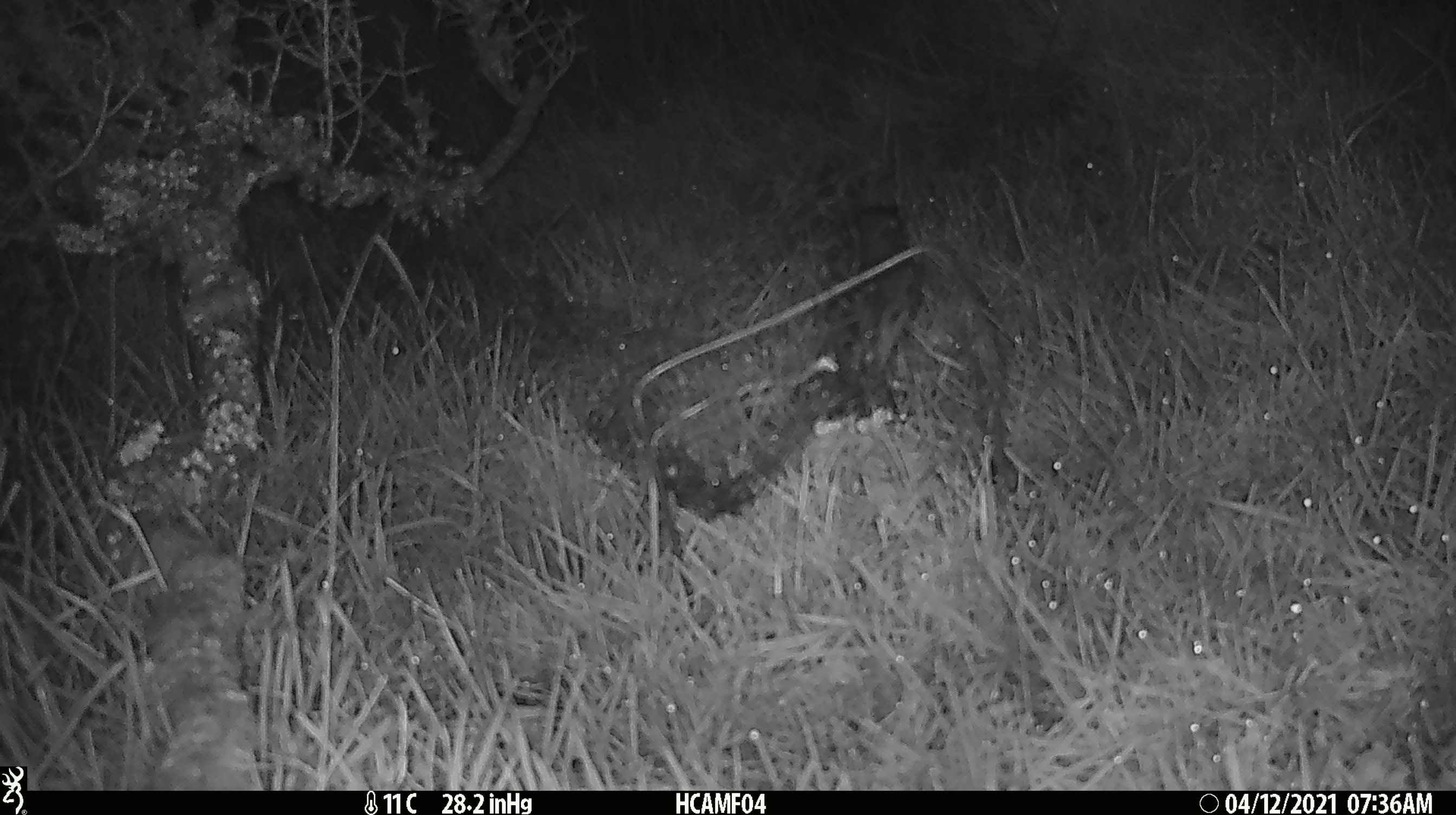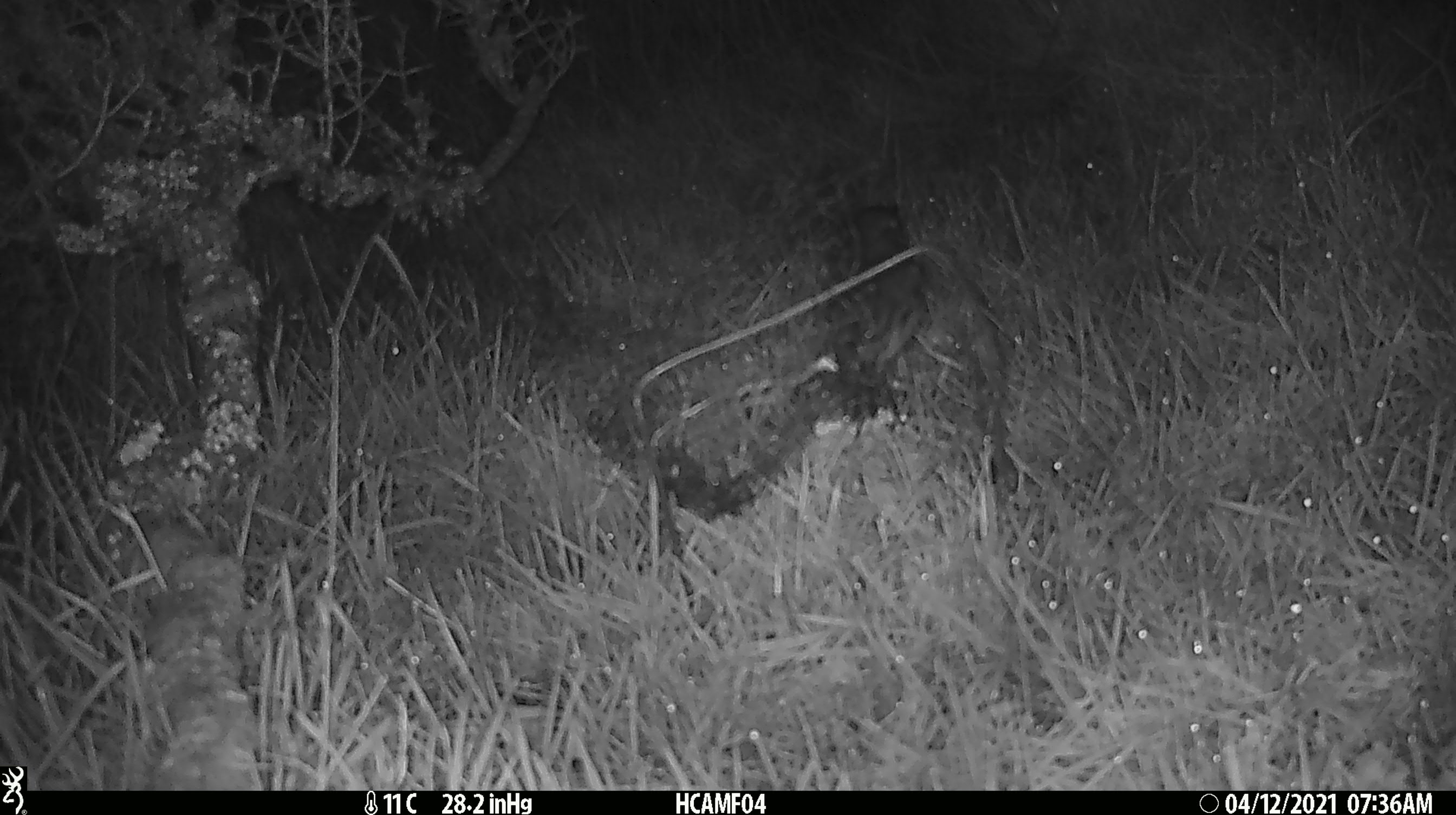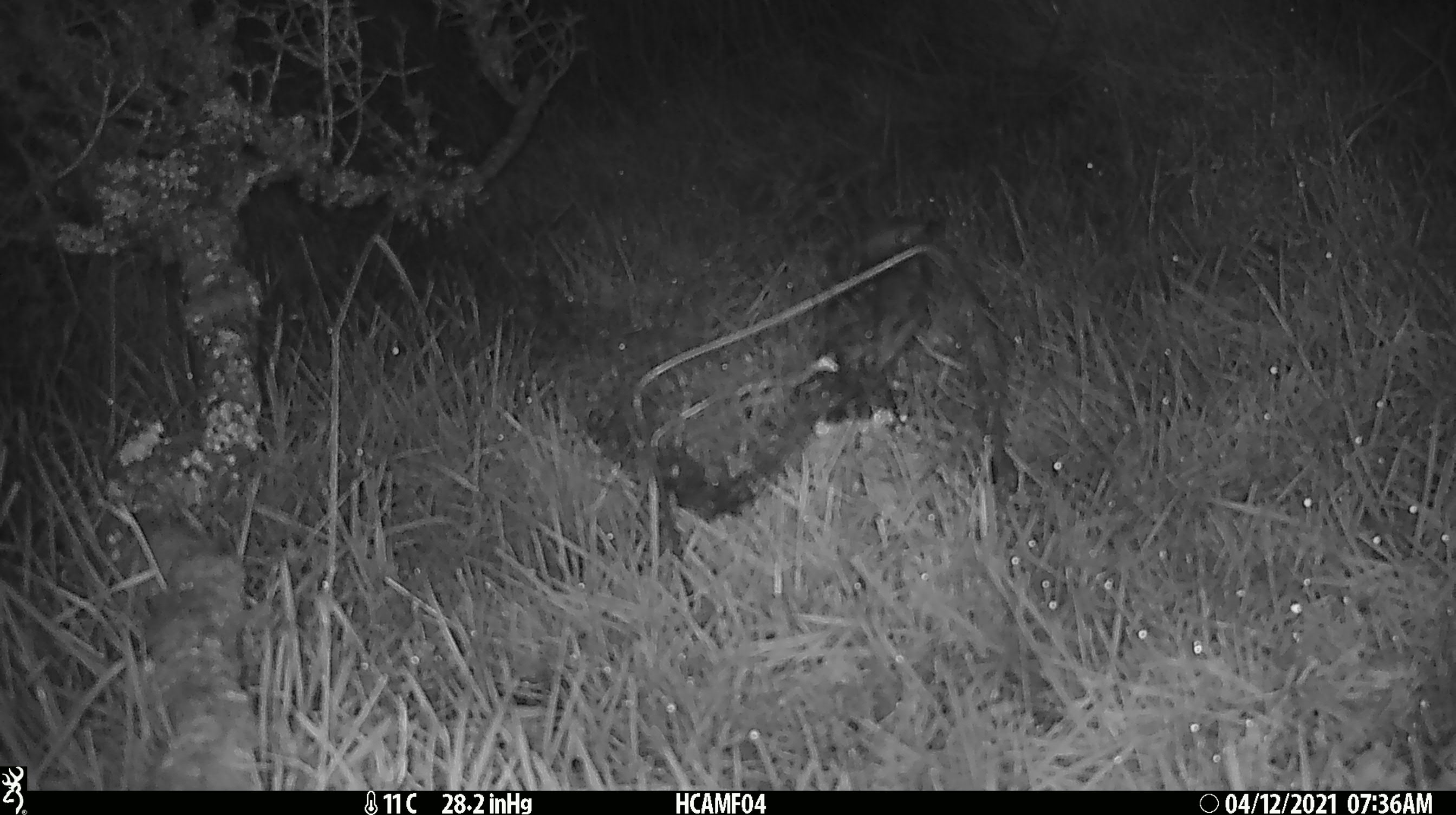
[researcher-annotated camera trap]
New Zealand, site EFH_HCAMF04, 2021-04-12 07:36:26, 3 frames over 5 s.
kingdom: Animalia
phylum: Chordata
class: Aves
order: Passeriformes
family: Turdidae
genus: Turdus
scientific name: Turdus philomelos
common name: song thrush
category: thrush